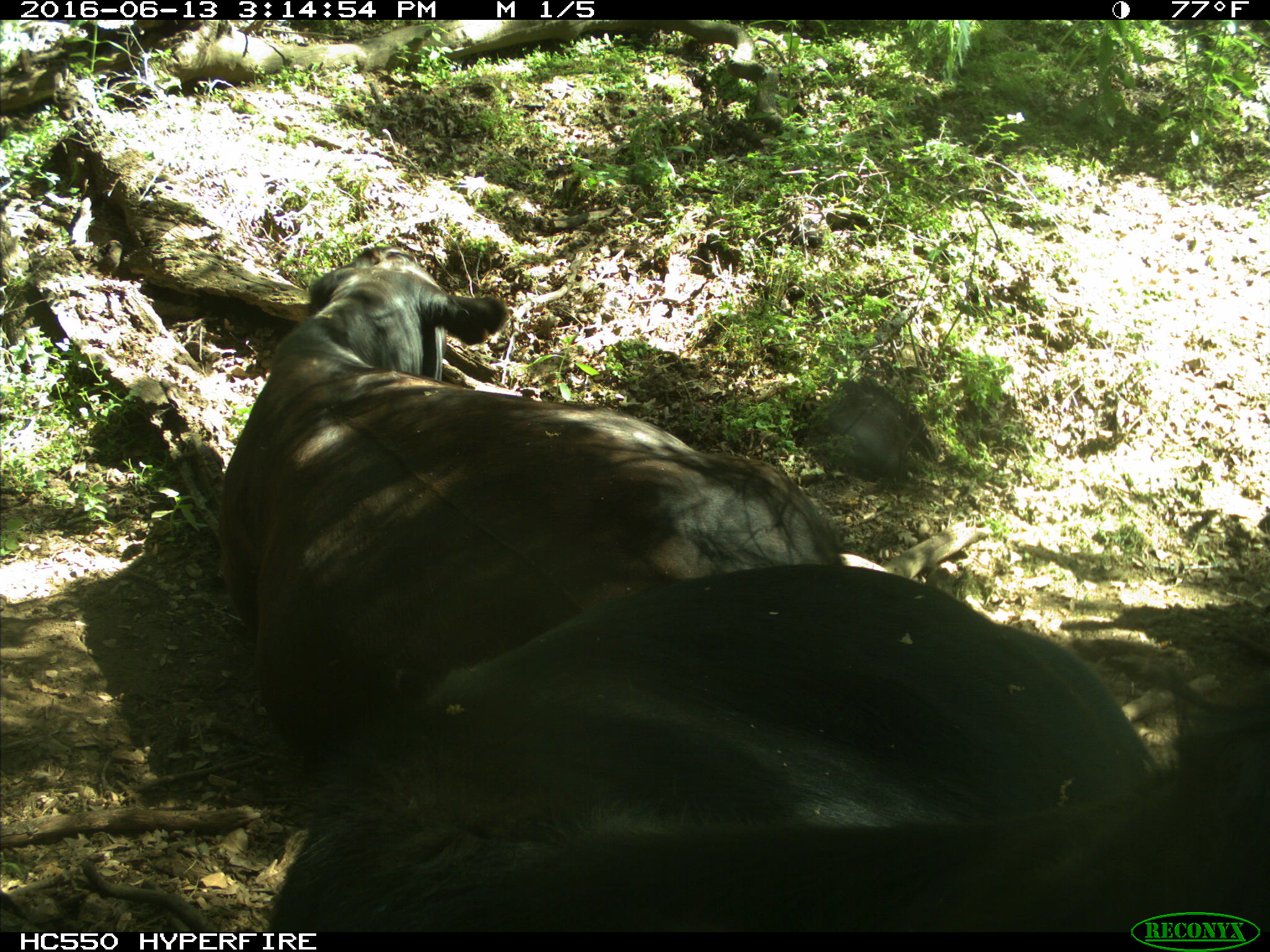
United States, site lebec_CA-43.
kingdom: Animalia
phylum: Chordata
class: Mammalia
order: Artiodactyla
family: Bovidae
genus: Bos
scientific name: Bos taurus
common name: domestic cow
Bos taurus (domestic cow).